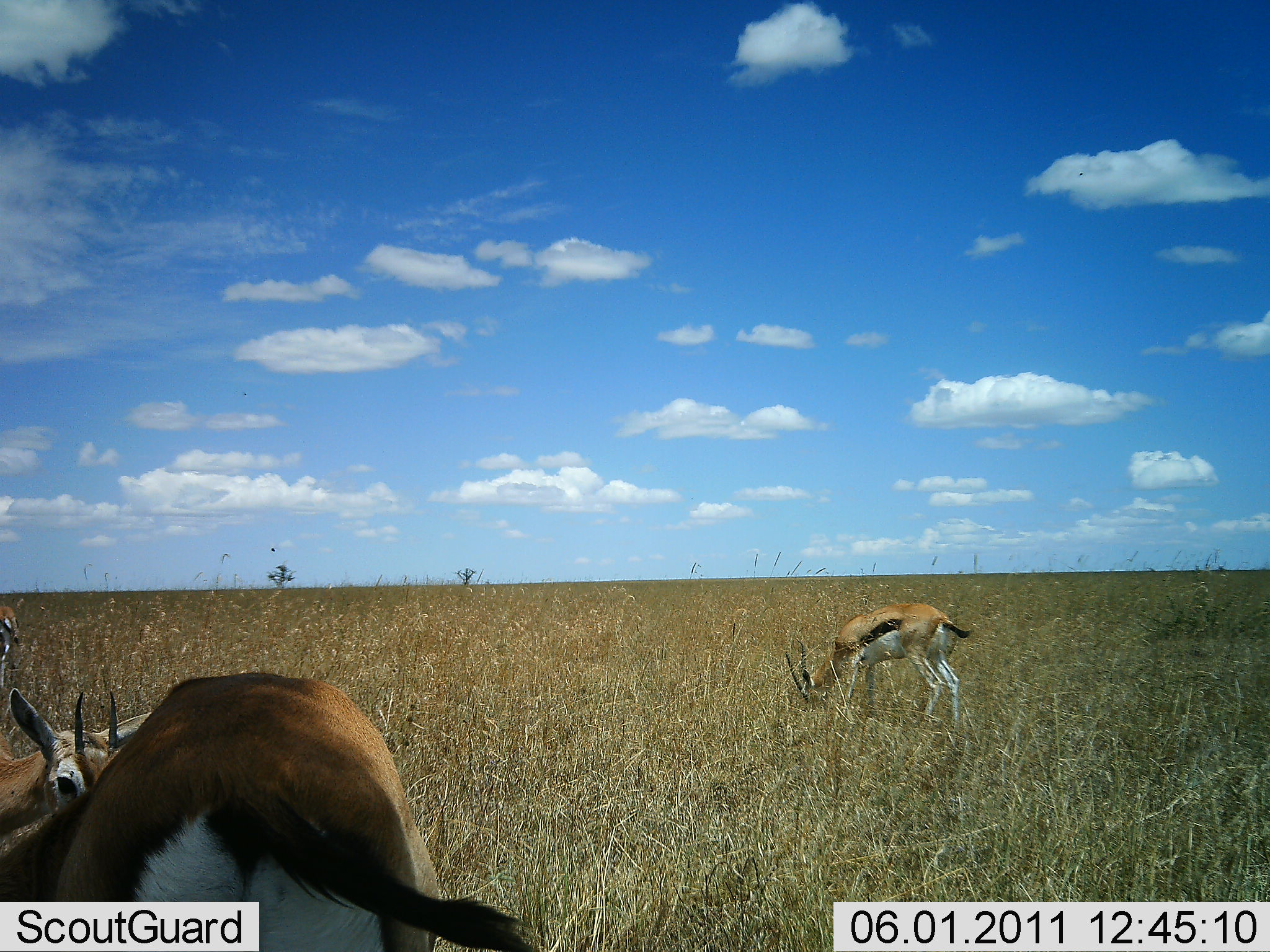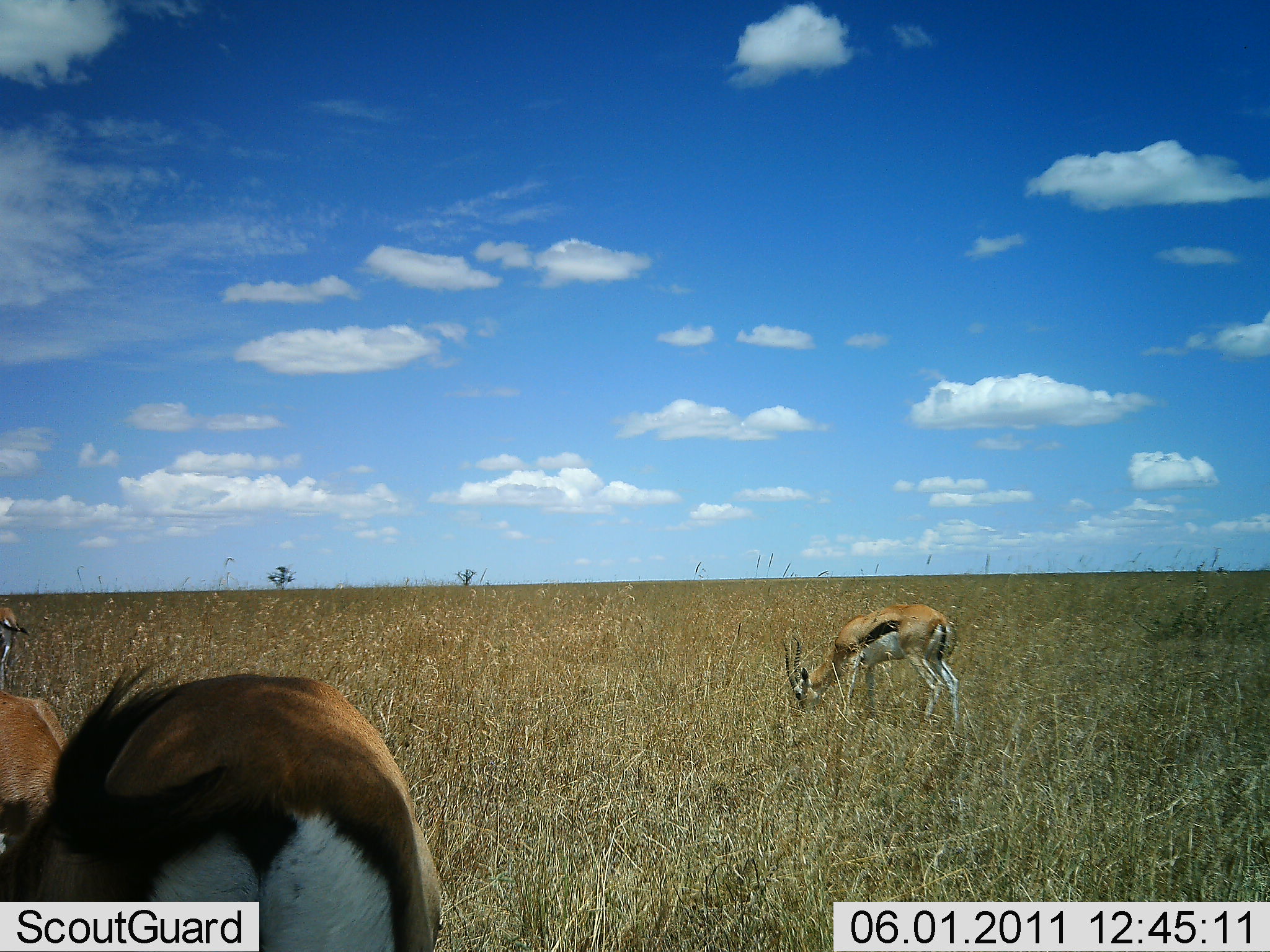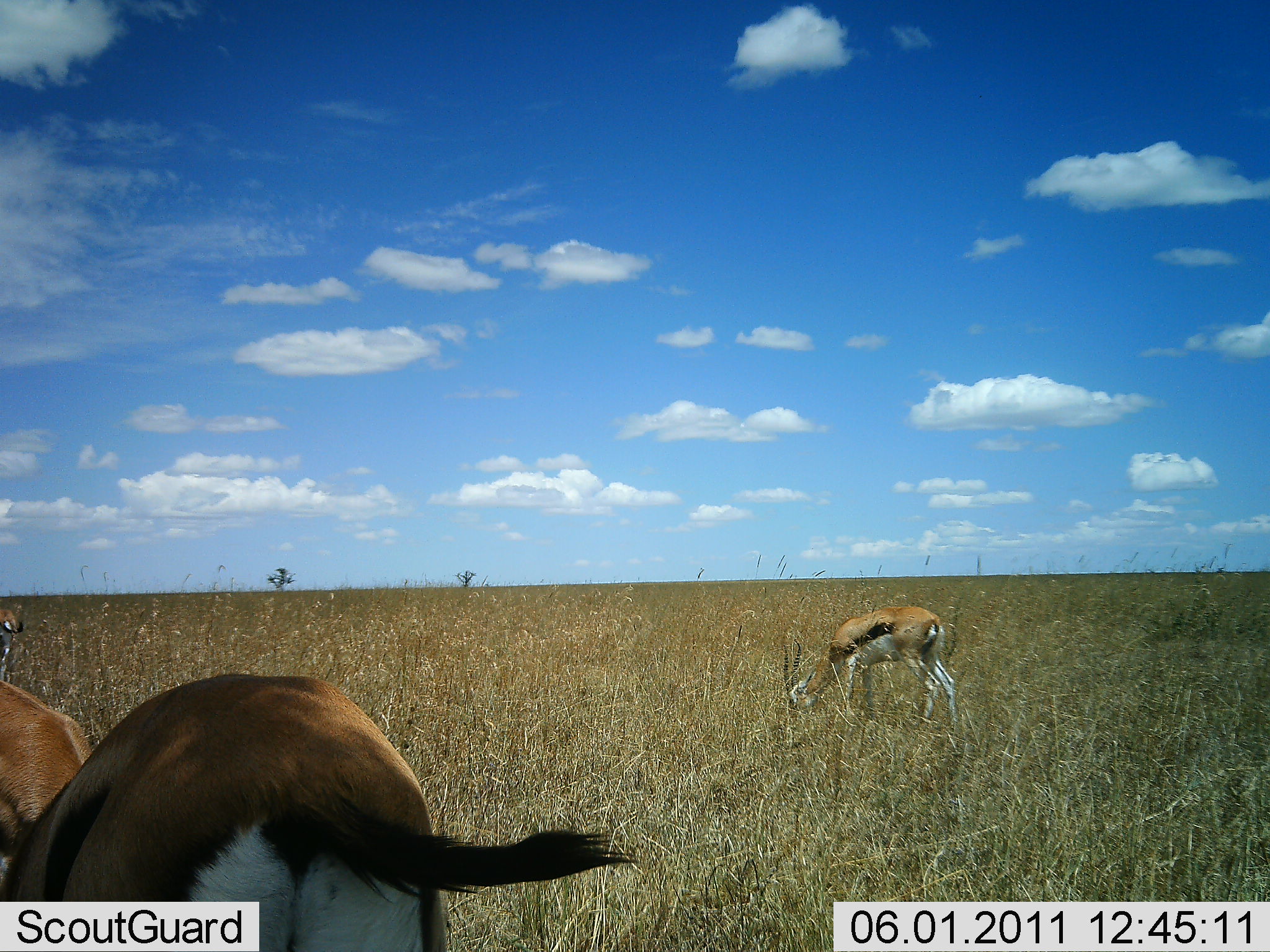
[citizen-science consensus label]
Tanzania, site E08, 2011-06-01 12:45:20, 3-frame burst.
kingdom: Animalia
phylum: Chordata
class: Mammalia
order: Artiodactyla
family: Bovidae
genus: Eudorcas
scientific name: Eudorcas thomsonii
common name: thomson's gazelle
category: gazellethomsons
Gazellethomsons (thomson's gazelle) (Eudorcas thomsonii), count 4. Behavior (volunteer vote fractions): standing 36%, resting 0%, moving 9%, interacting 9%. Young present (vote fraction): 0%. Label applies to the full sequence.